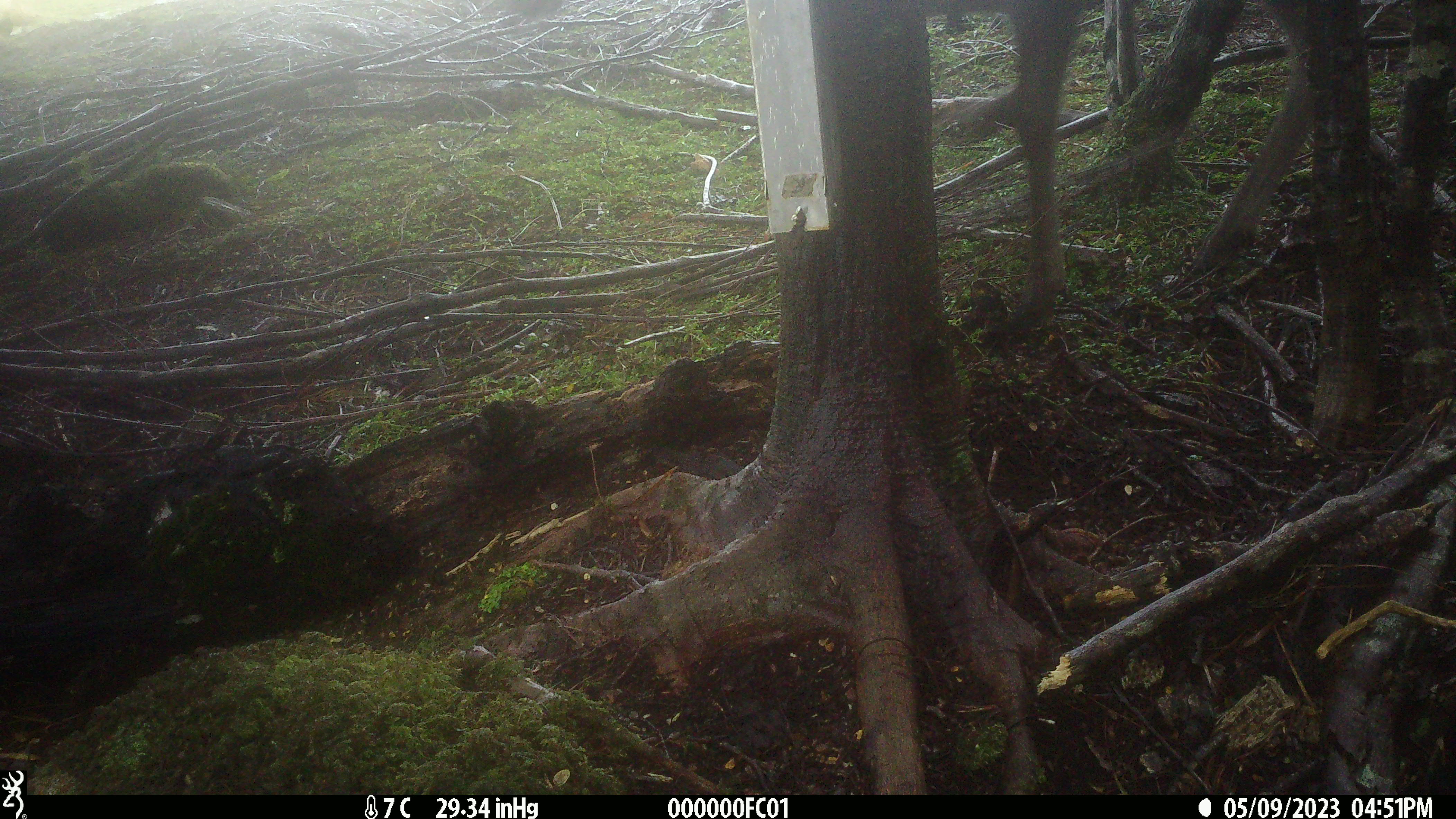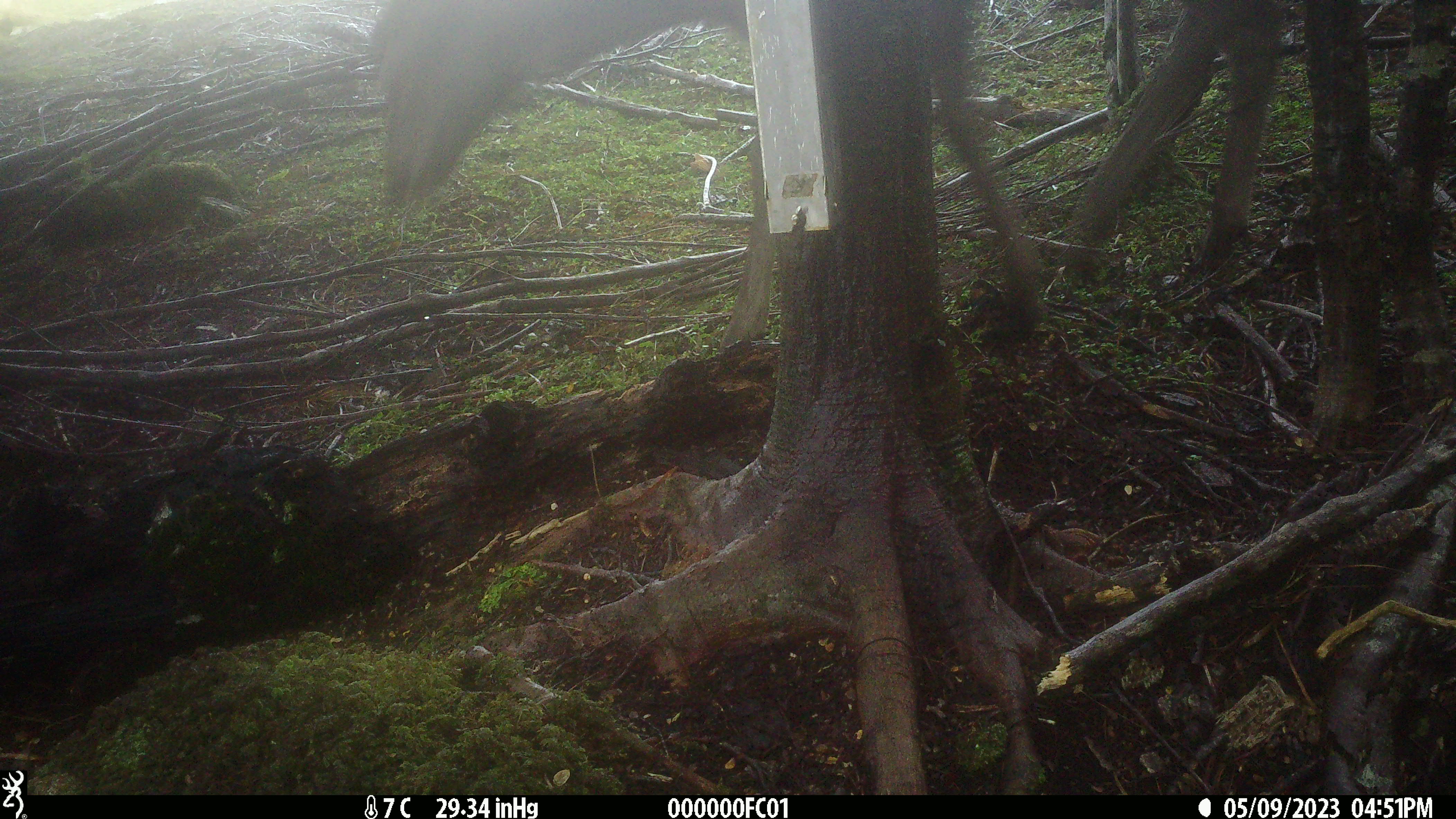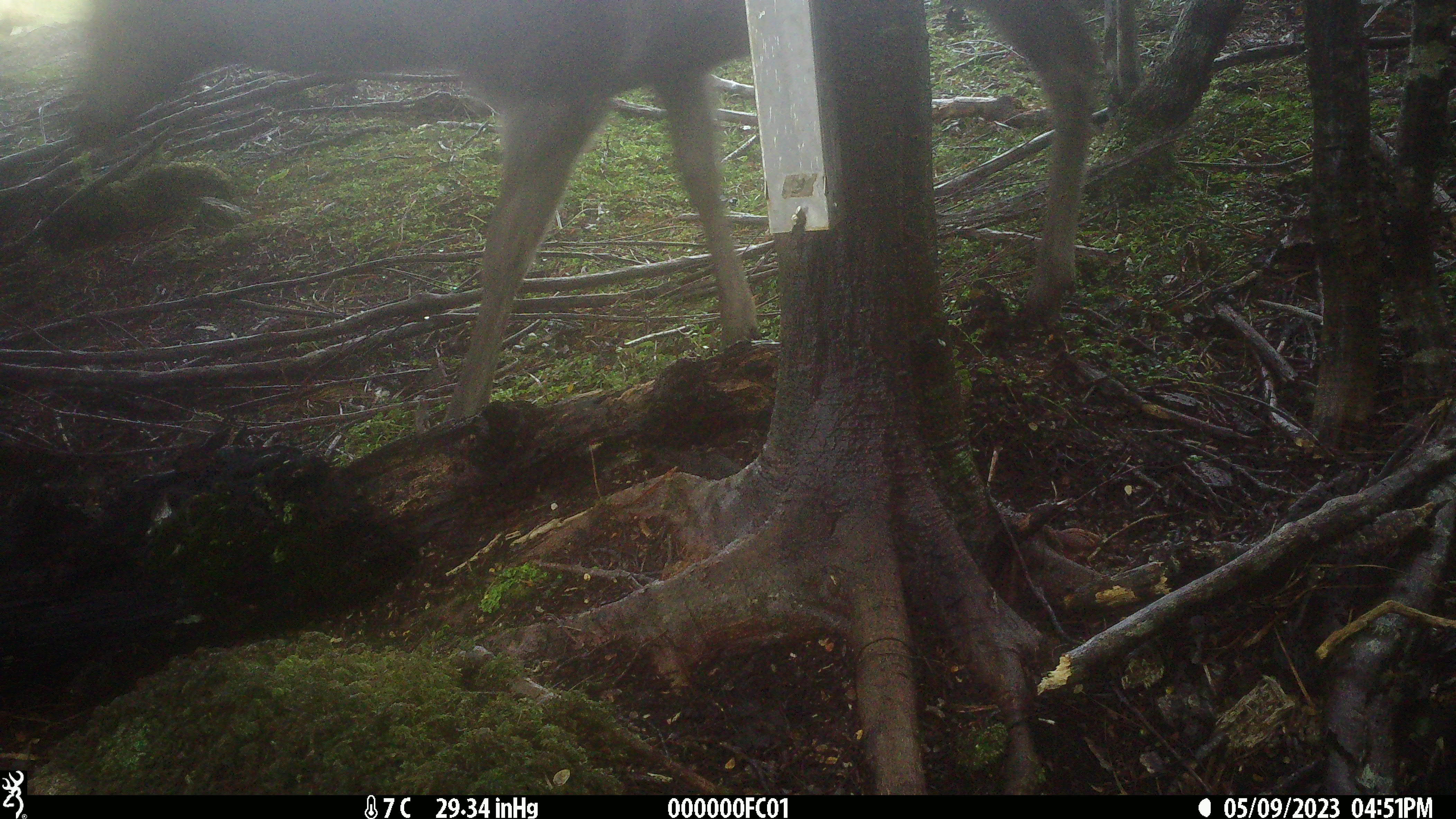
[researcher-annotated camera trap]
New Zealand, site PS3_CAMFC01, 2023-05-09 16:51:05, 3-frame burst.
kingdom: Animalia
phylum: Chordata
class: Mammalia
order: Artiodactyla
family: Cervidae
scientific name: Cervidae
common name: deer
Deer (Cervidae).